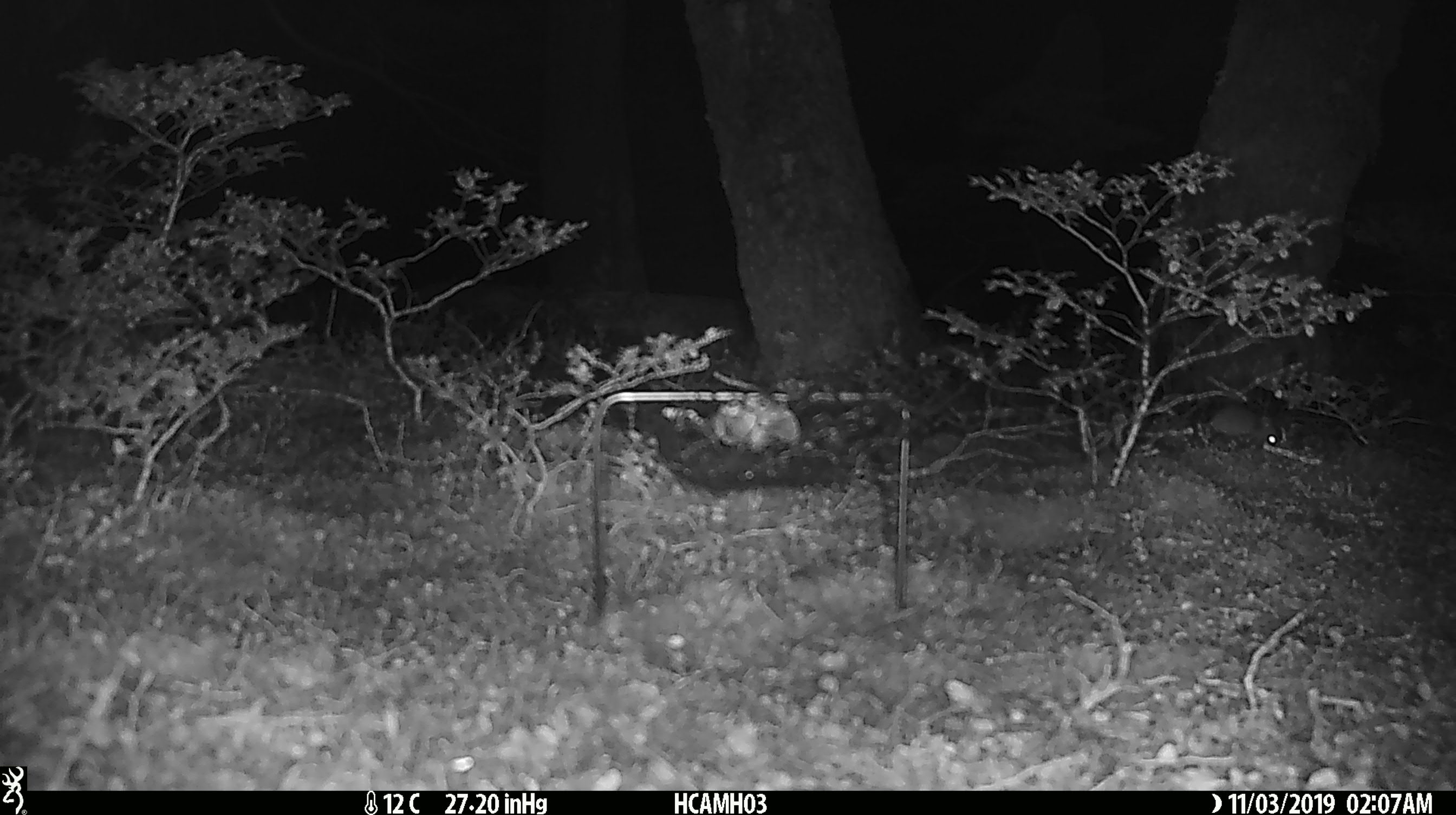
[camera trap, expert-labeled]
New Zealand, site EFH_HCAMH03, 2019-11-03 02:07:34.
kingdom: Animalia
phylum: Chordata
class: Mammalia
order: Rodentia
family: Muridae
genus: Mus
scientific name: Mus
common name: mouse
Mouse (Mus).